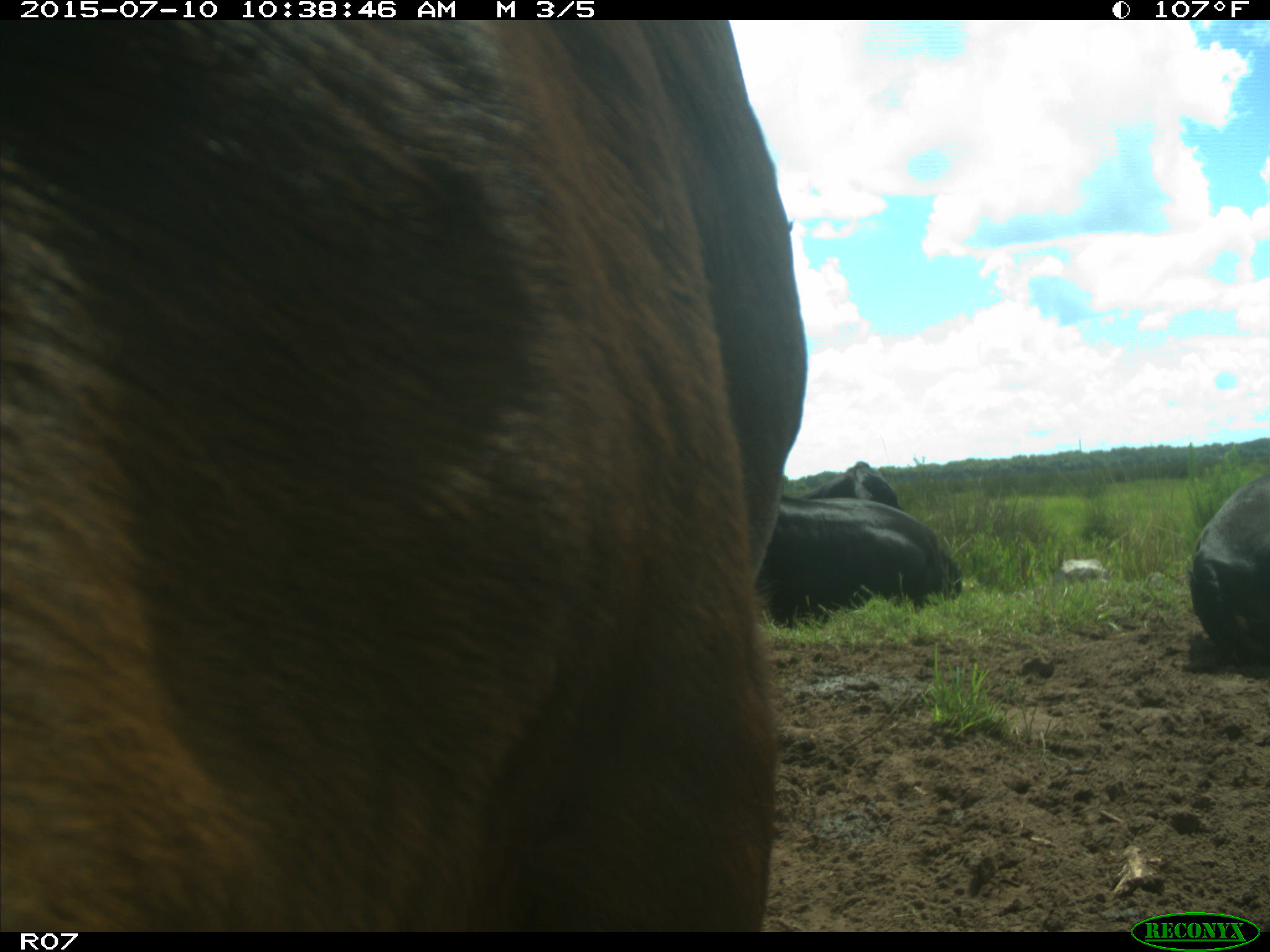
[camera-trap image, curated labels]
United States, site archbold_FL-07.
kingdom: Animalia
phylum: Chordata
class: Mammalia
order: Artiodactyla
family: Bovidae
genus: Bos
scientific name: Bos taurus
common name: domestic cow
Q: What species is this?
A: Bos taurus (domestic cow).